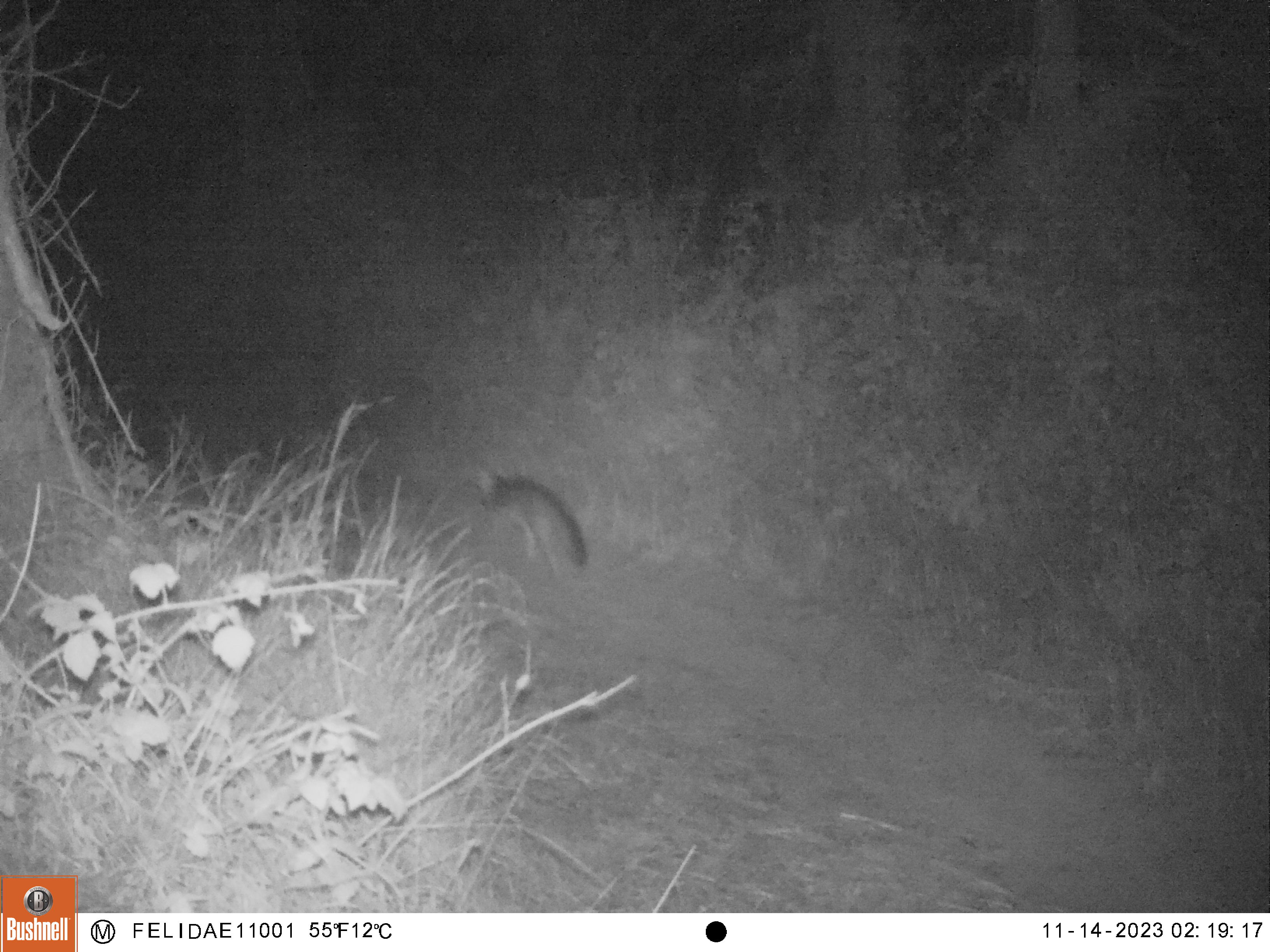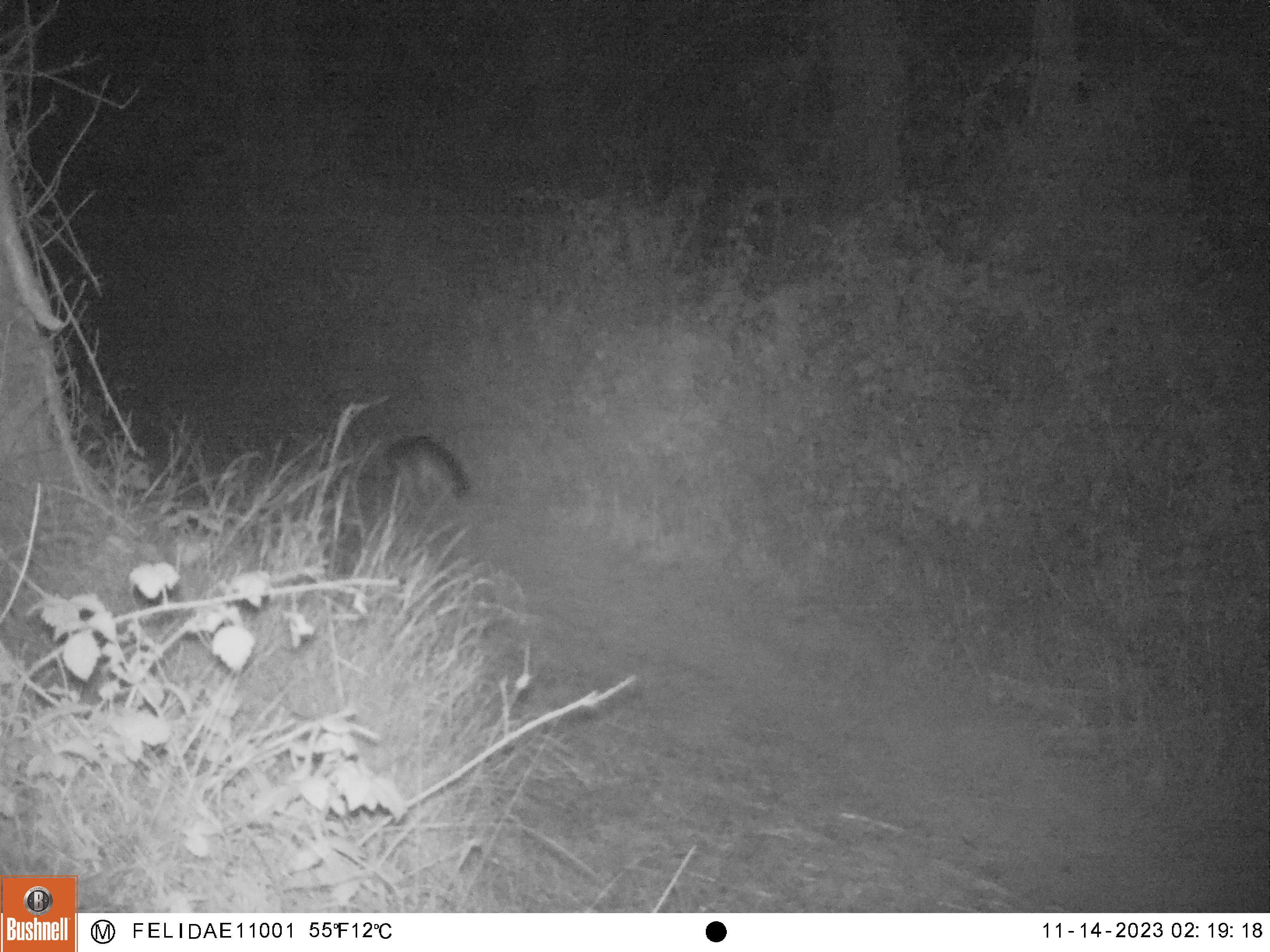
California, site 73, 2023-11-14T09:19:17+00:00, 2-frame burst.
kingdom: Animalia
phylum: Chordata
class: Mammalia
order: Carnivora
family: Canidae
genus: Urocyon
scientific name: Urocyon cinereoargenteus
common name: gray fox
Gray fox (Urocyon cinereoargenteus).